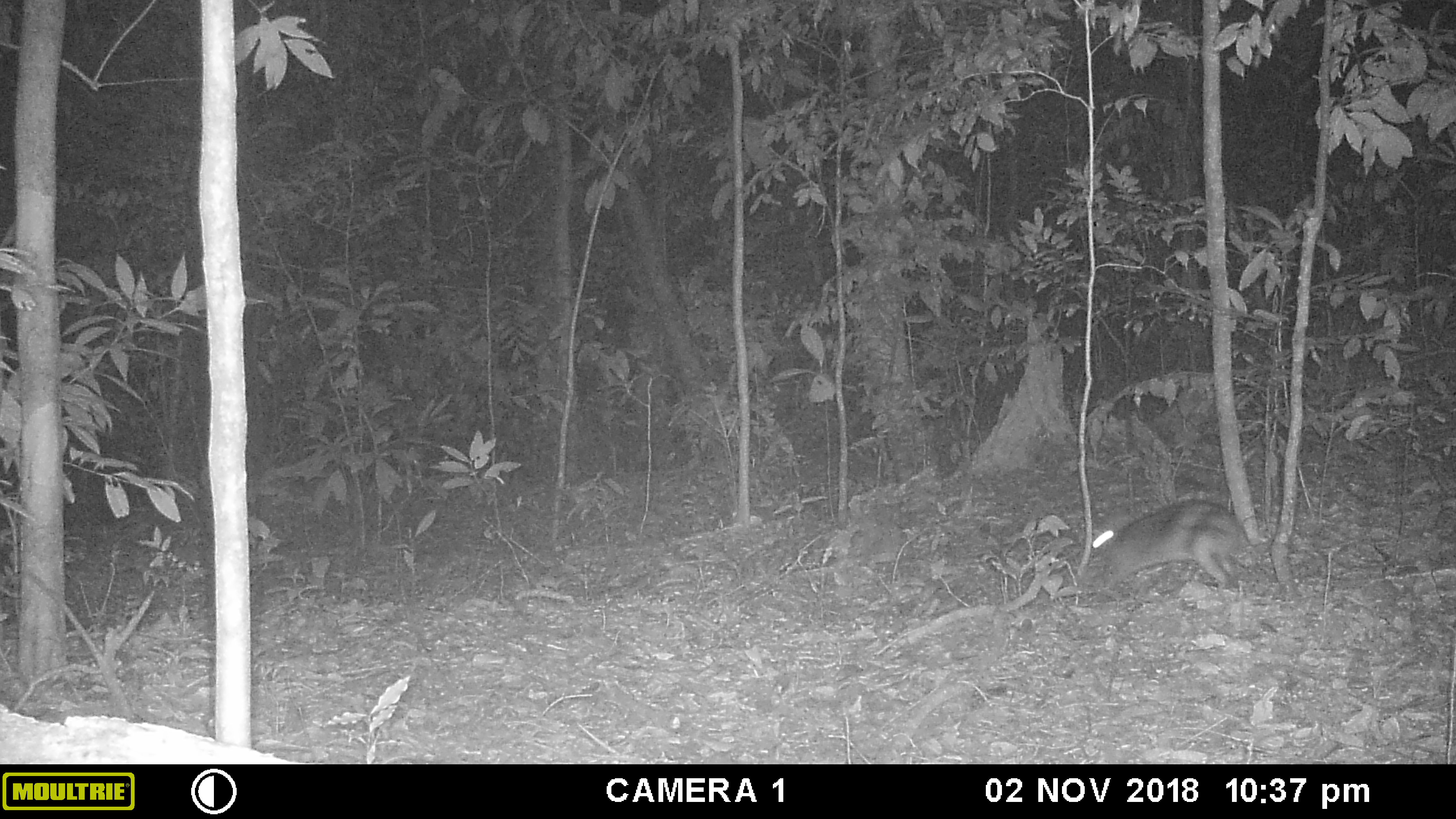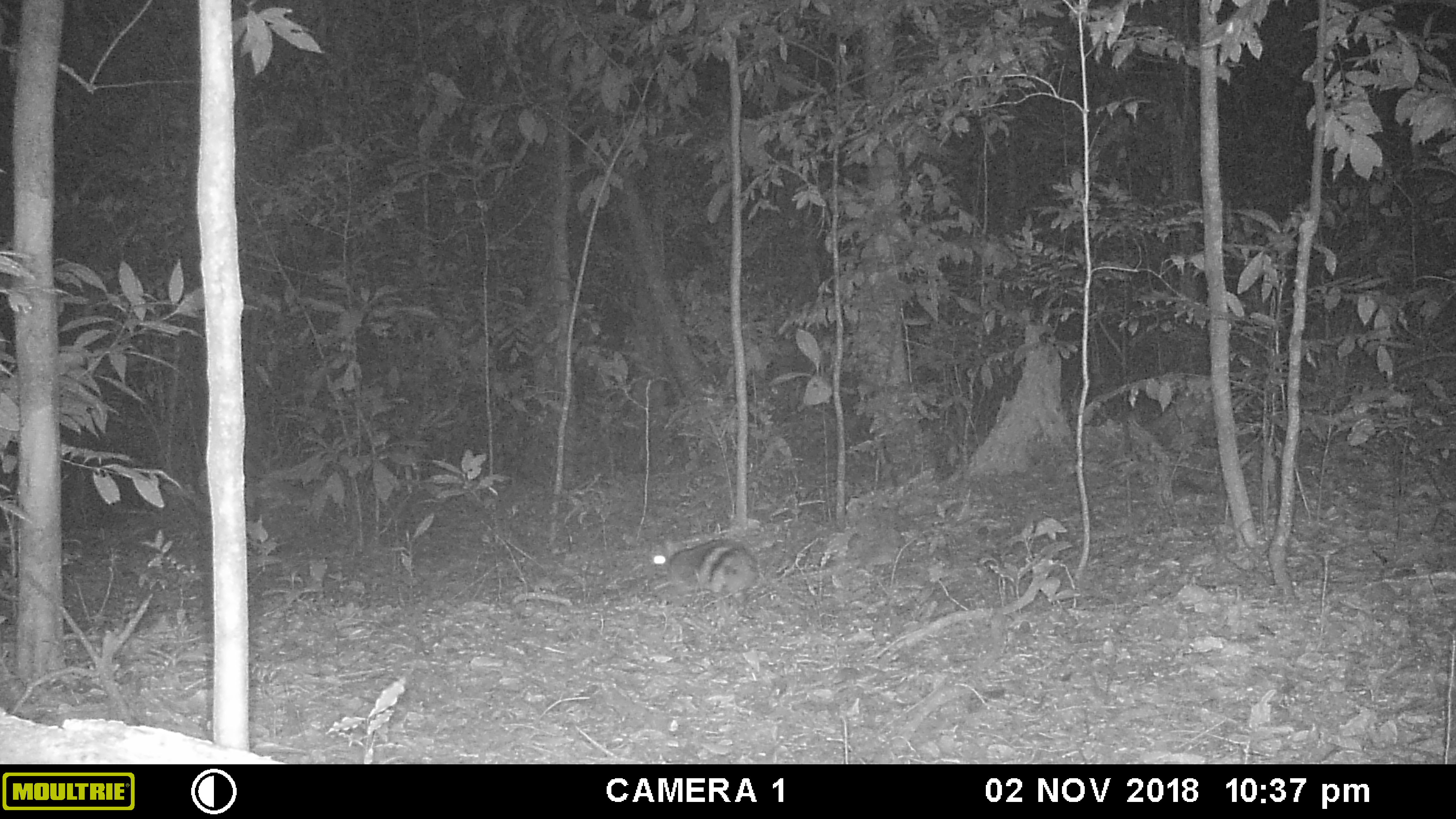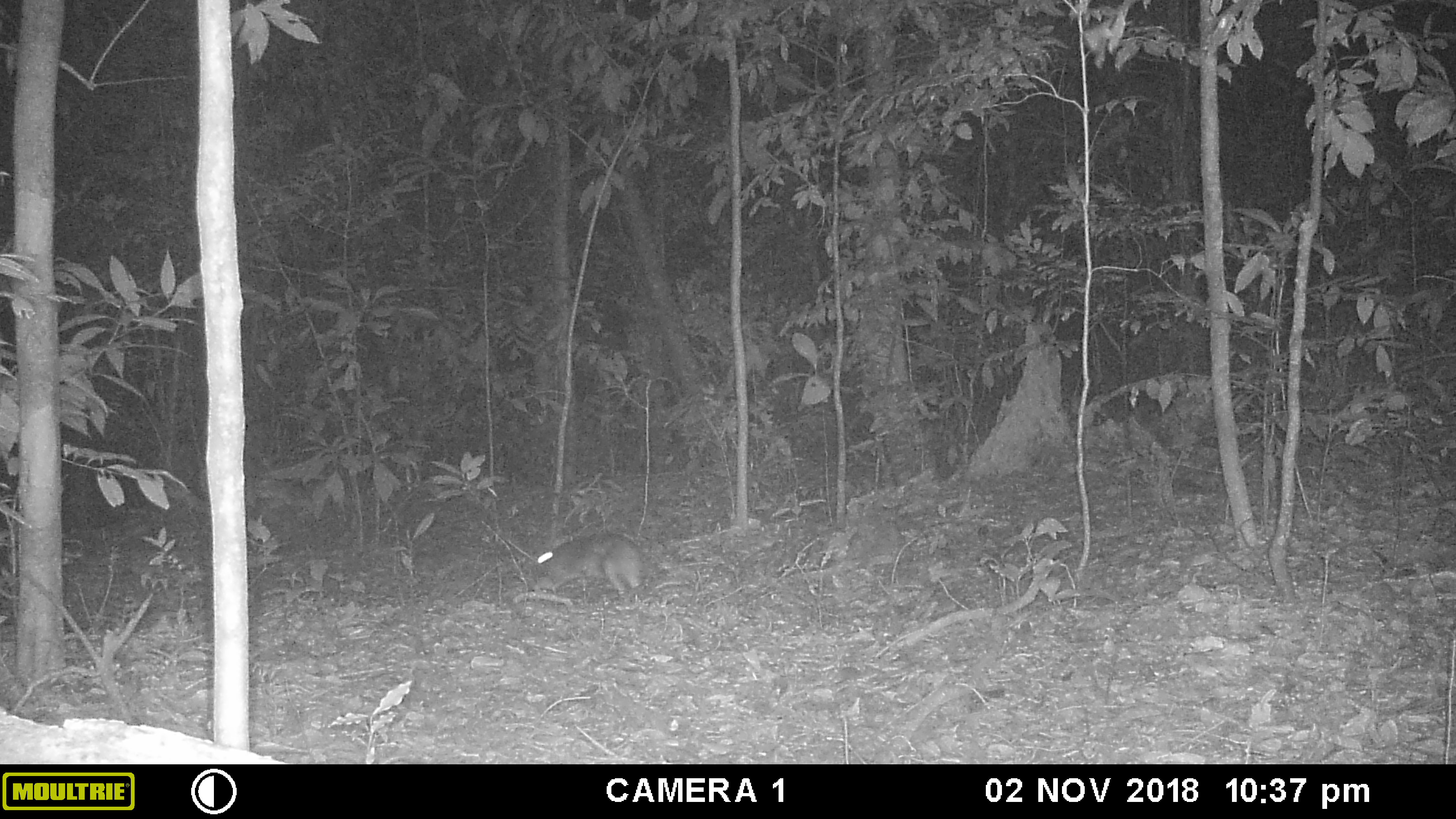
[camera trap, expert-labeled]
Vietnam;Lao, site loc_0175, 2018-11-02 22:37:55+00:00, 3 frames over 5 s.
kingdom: Animalia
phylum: Chordata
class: Mammalia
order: Lagomorpha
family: Leporidae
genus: Nesolagus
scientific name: Nesolagus timminsi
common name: annamite striped rabbit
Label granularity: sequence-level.